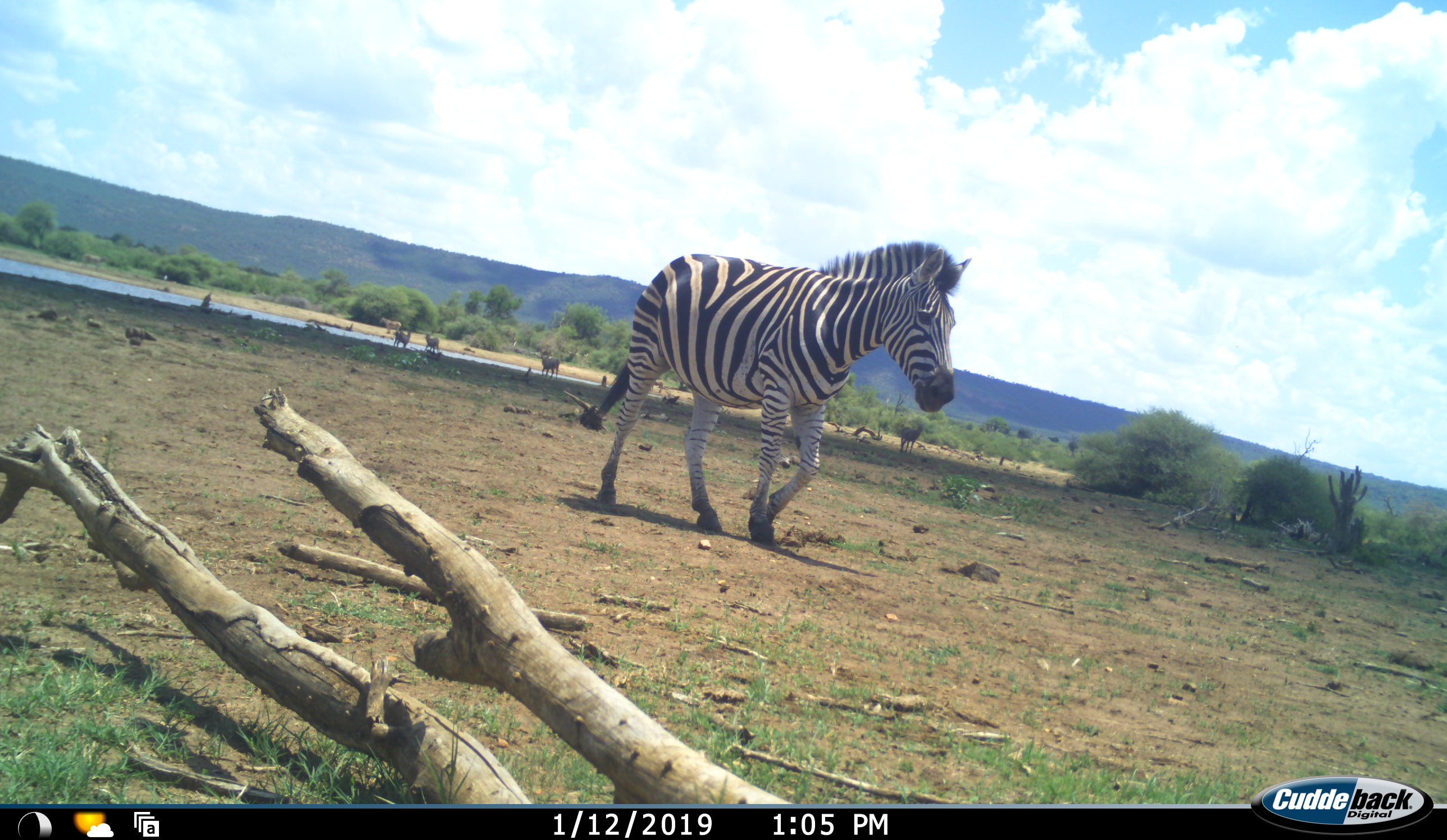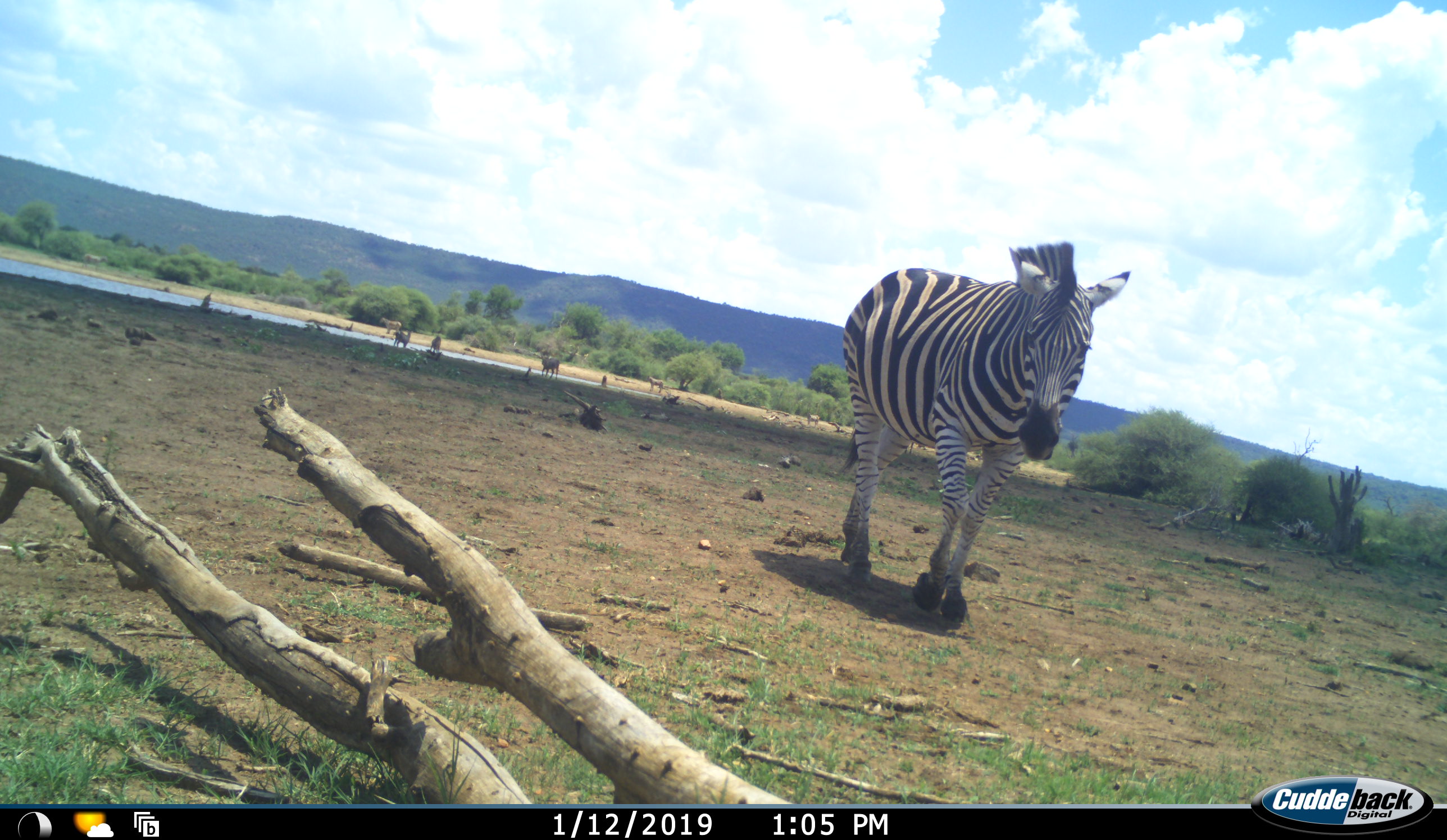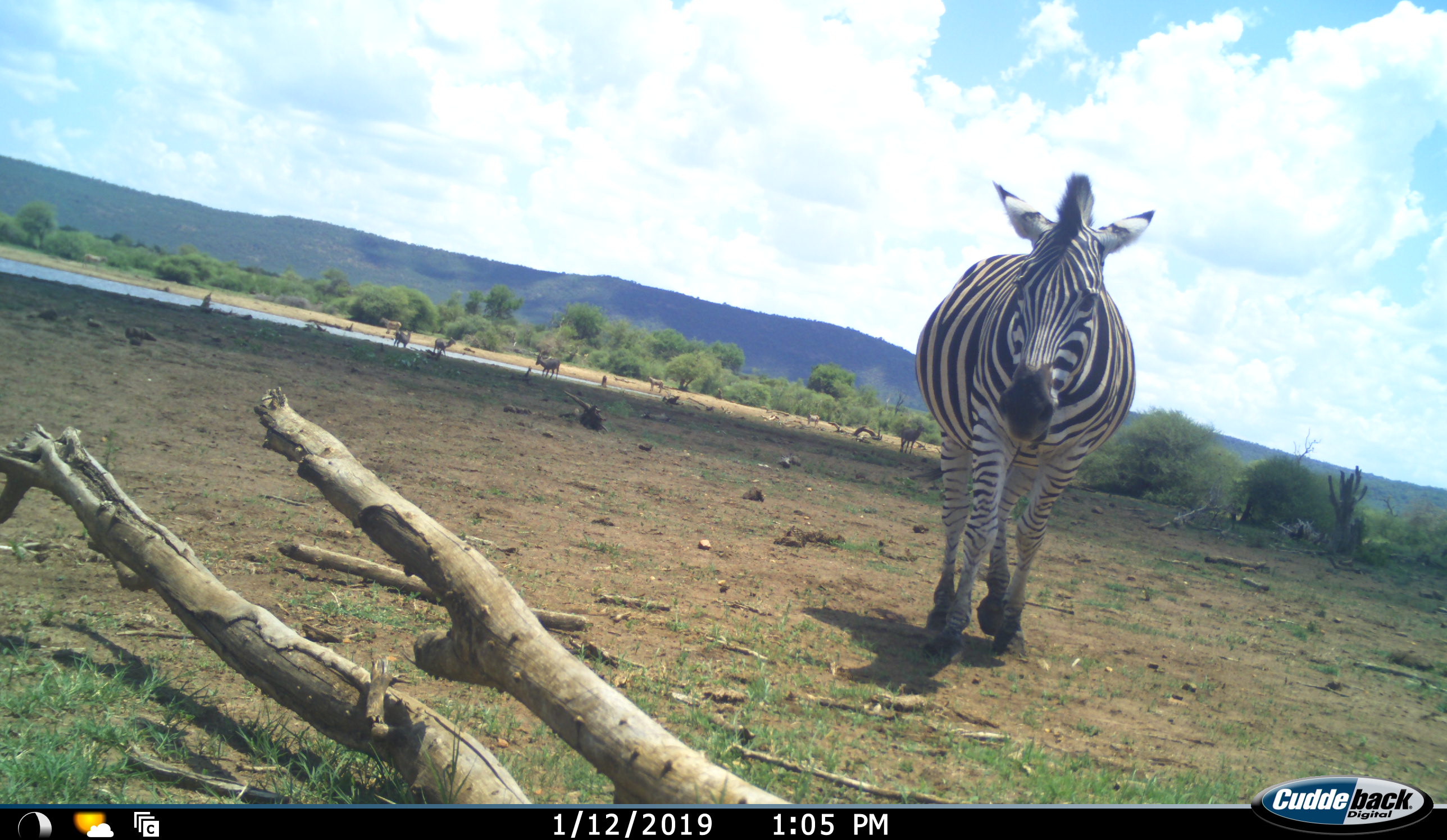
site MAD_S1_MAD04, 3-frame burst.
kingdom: Animalia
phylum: Chordata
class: Mammalia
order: Perissodactyla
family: Equidae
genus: Equus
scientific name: Equus quagga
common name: plains zebra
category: zebraplains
Zebraplains (plains zebra) (Equus quagga), count 1. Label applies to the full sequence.